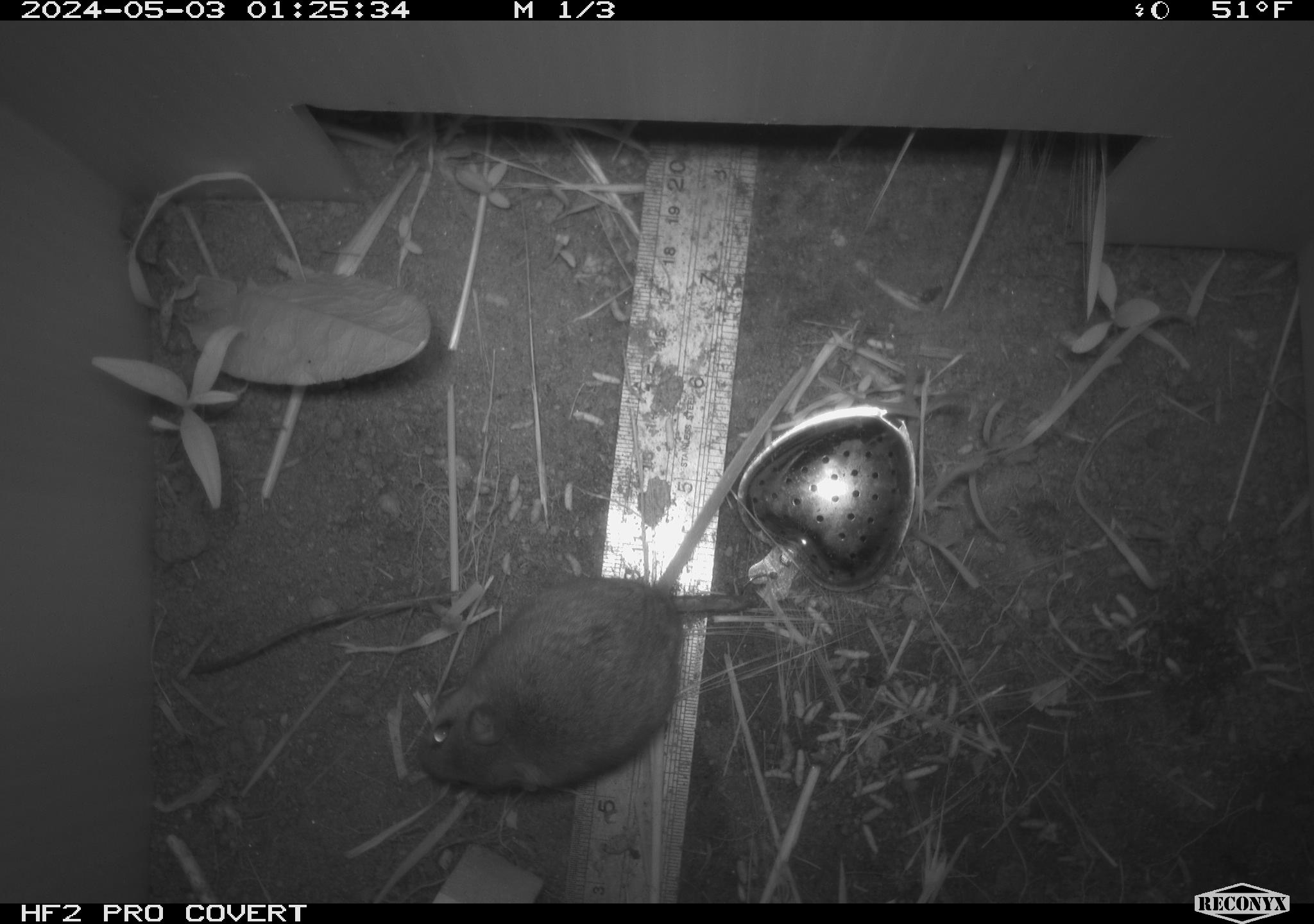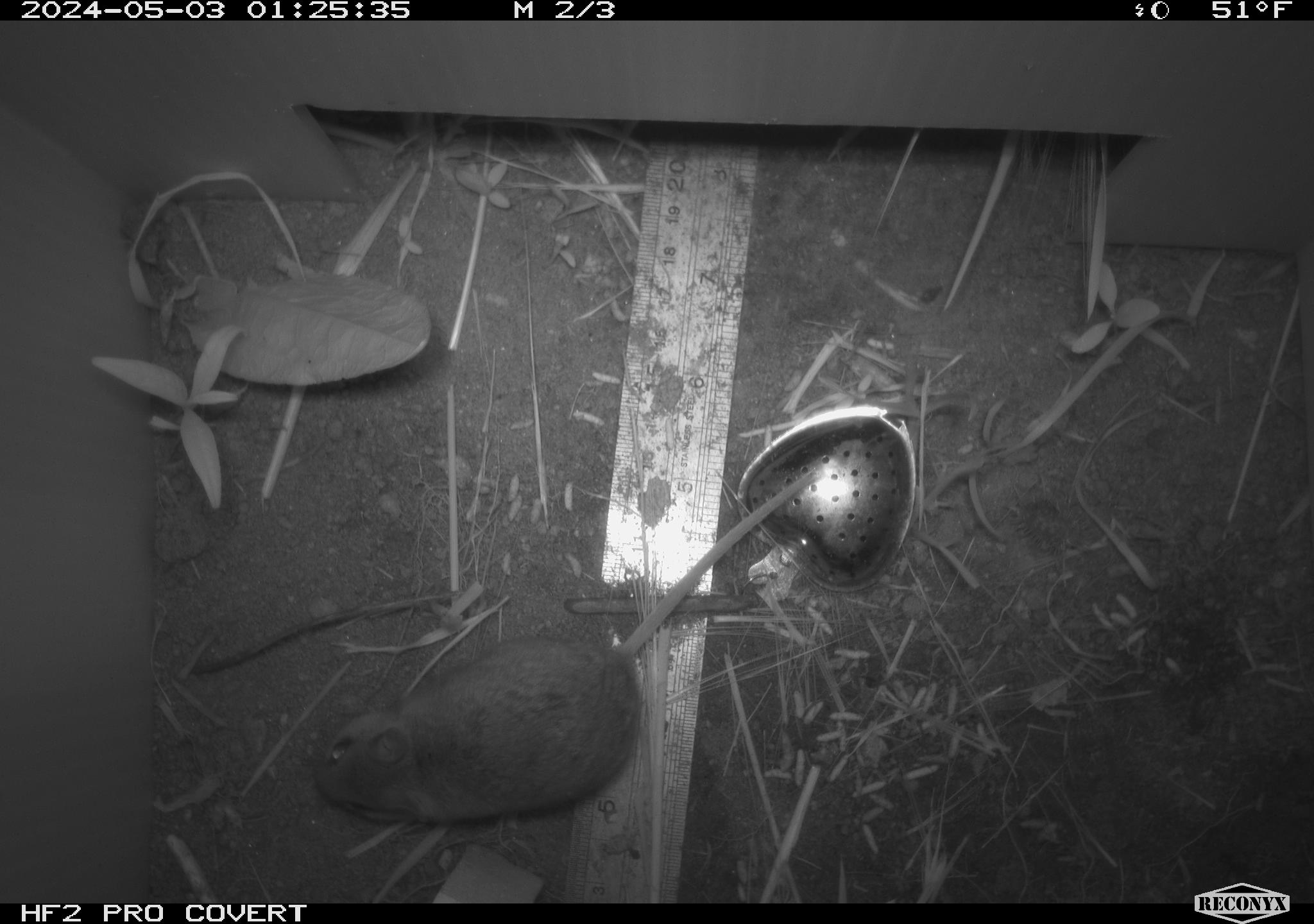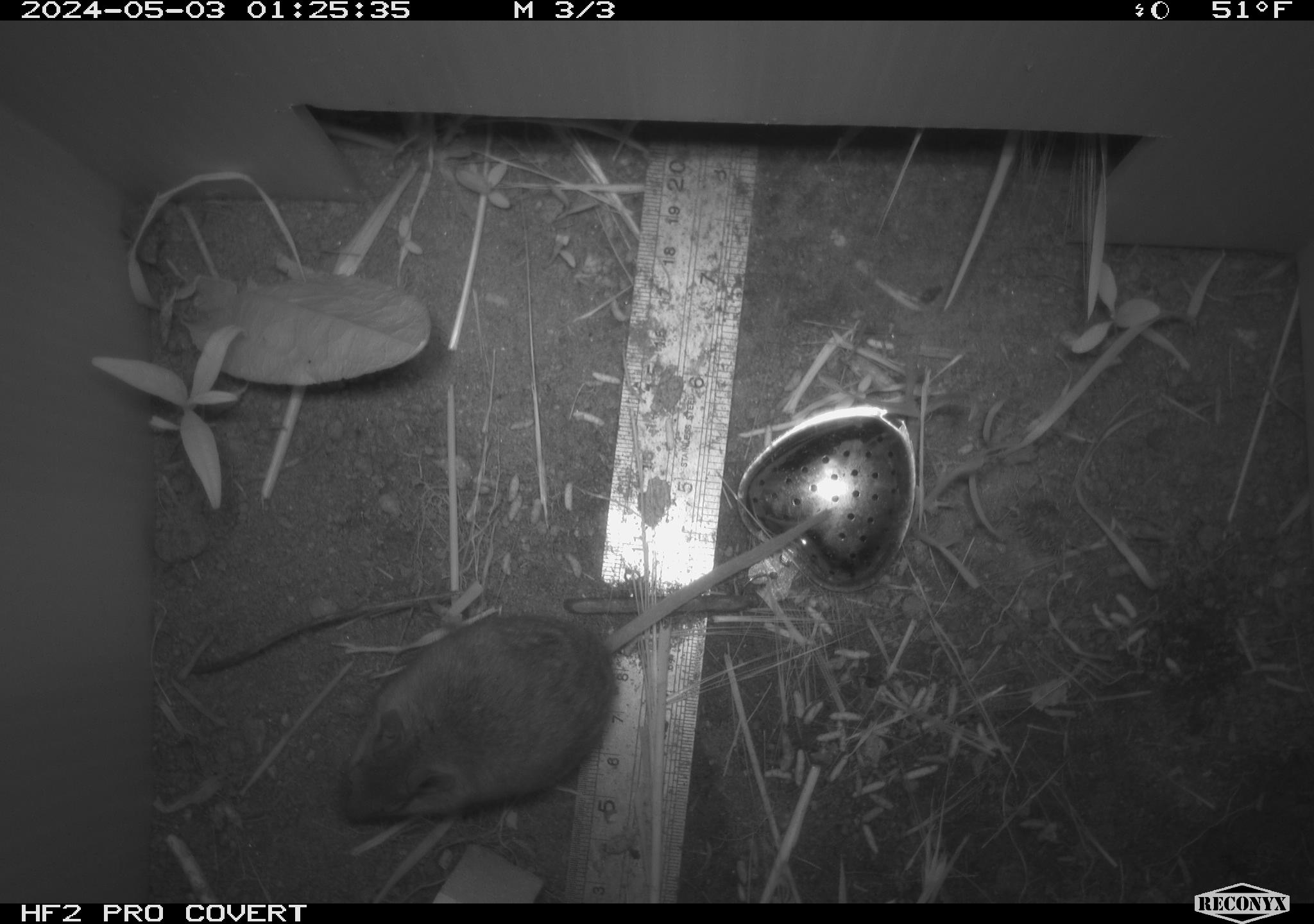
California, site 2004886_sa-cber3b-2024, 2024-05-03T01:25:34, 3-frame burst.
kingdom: Animalia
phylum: Chordata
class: Mammalia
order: Rodentia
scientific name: Rodentia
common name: mouse species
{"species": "mouse species (Rodentia)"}